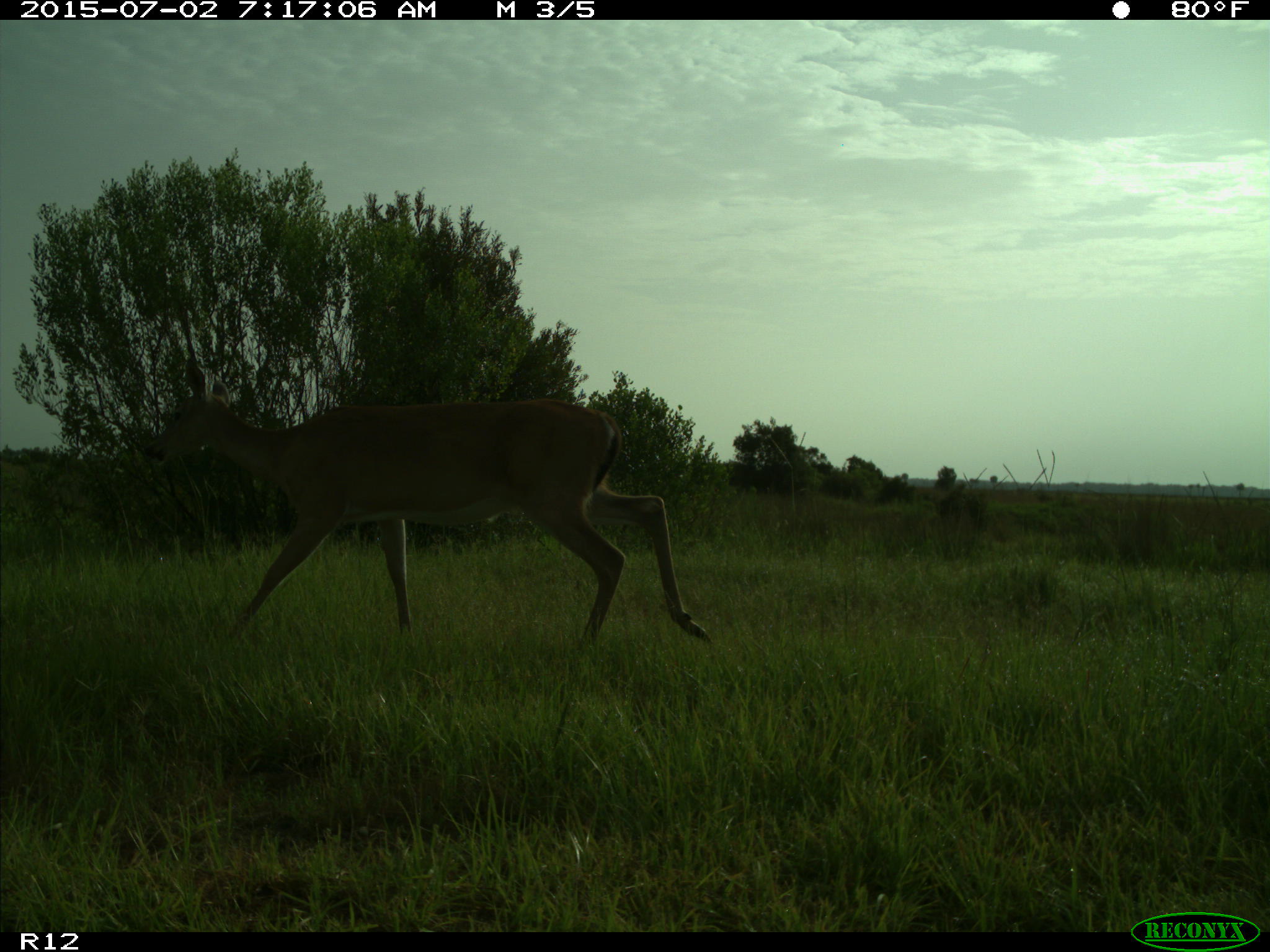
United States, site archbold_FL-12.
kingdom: Animalia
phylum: Chordata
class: Mammalia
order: Artiodactyla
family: Cervidae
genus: Odocoileus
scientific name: Odocoileus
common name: deer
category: unidentified deer